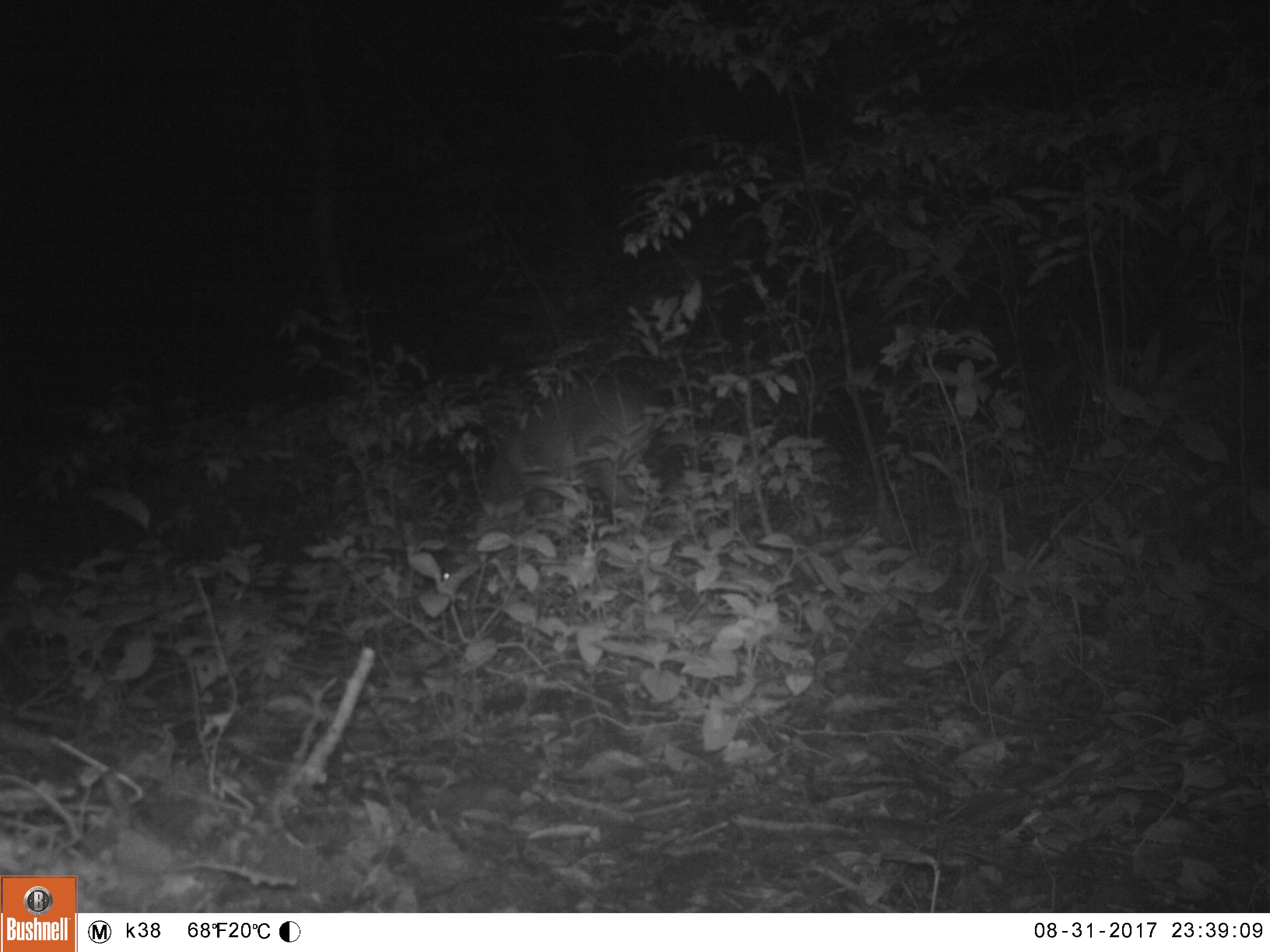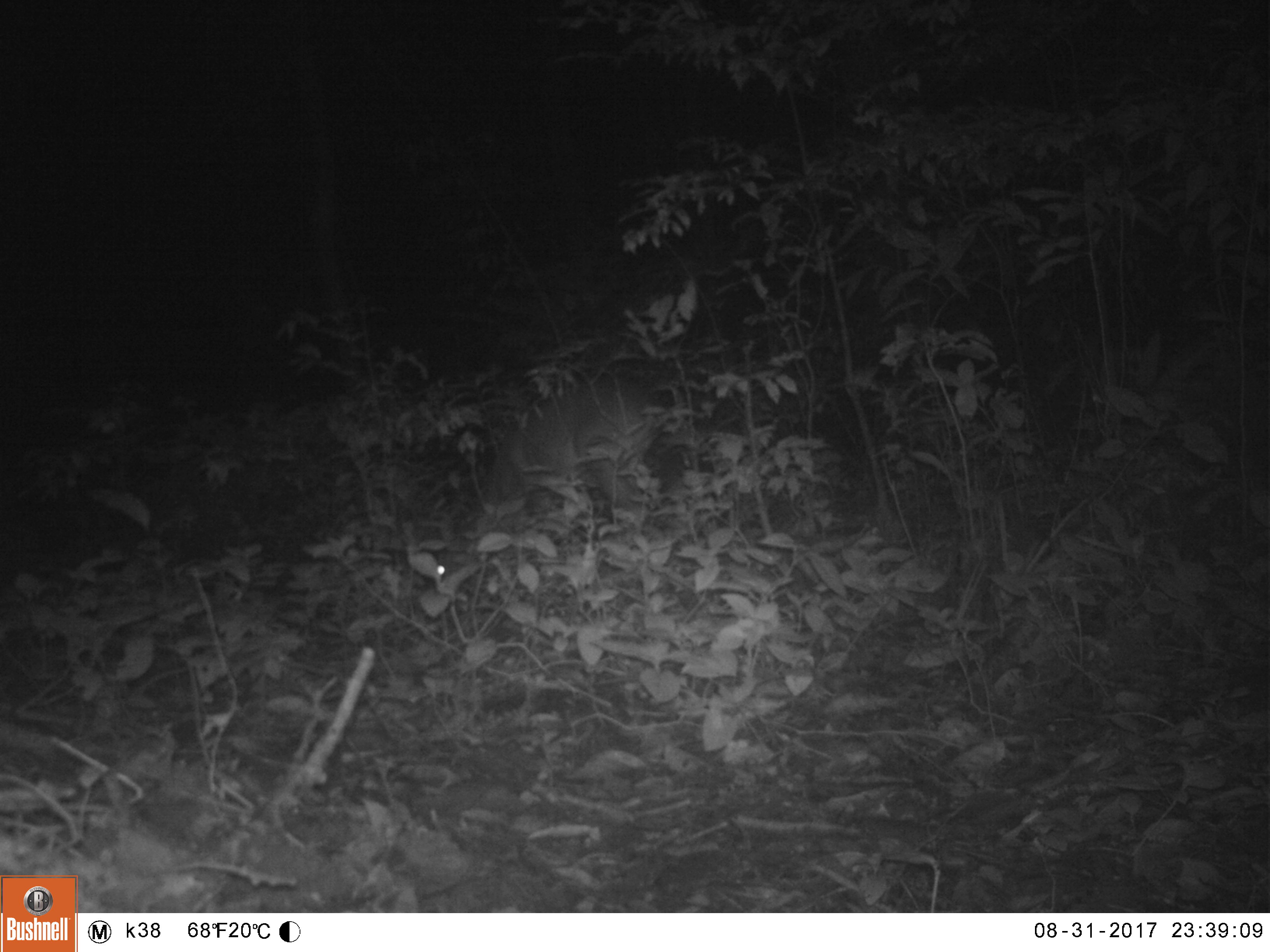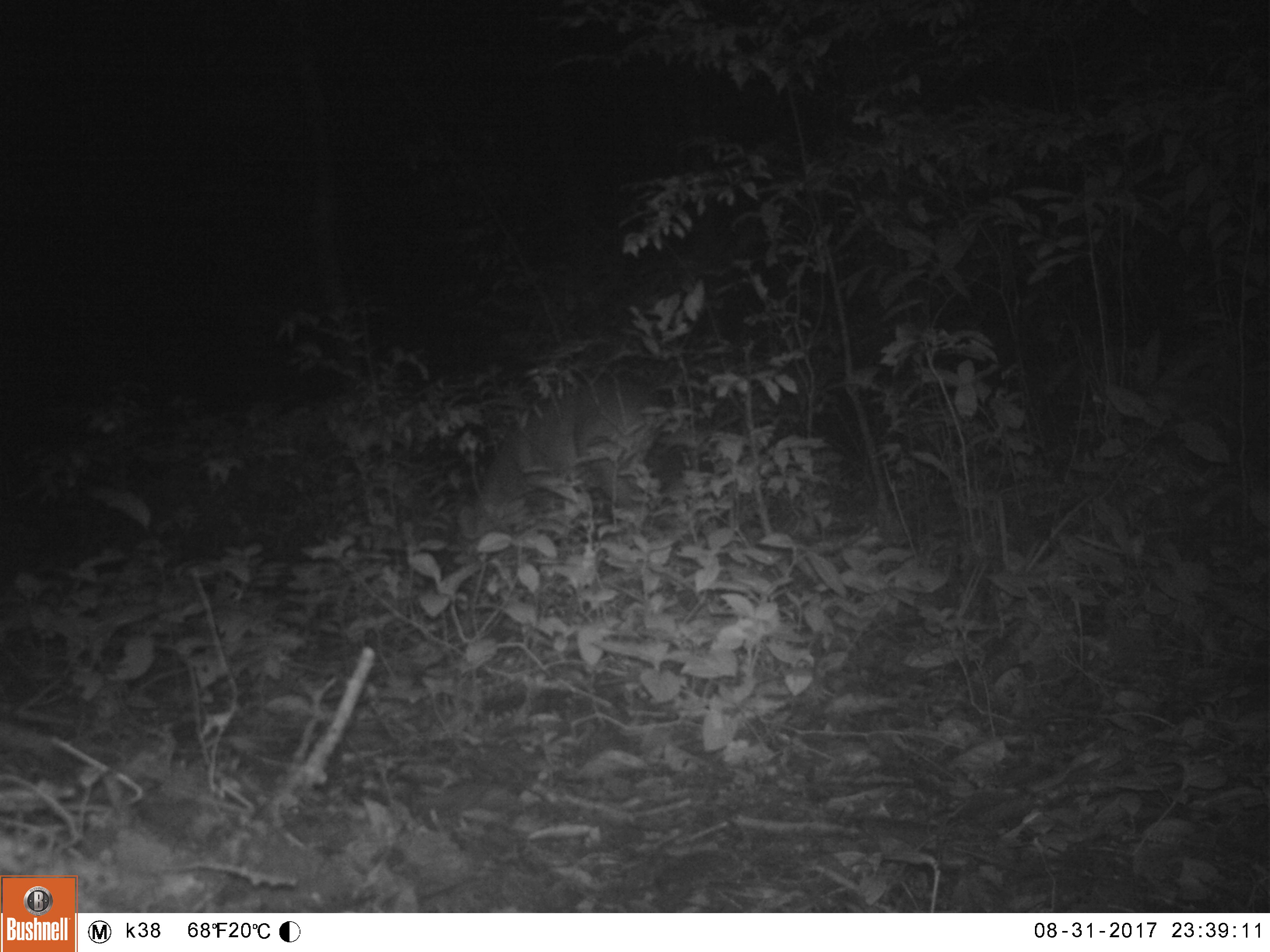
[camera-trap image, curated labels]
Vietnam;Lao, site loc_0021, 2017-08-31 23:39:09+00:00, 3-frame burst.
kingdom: Animalia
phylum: Chordata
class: Mammalia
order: Artiodactyla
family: Cervidae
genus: Muntiacus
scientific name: Muntiacus vuquangensis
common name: large-antlered muntjac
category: large antlered muntjac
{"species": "large antlered muntjac (large-antlered muntjac) (Muntiacus vuquangensis)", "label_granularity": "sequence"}